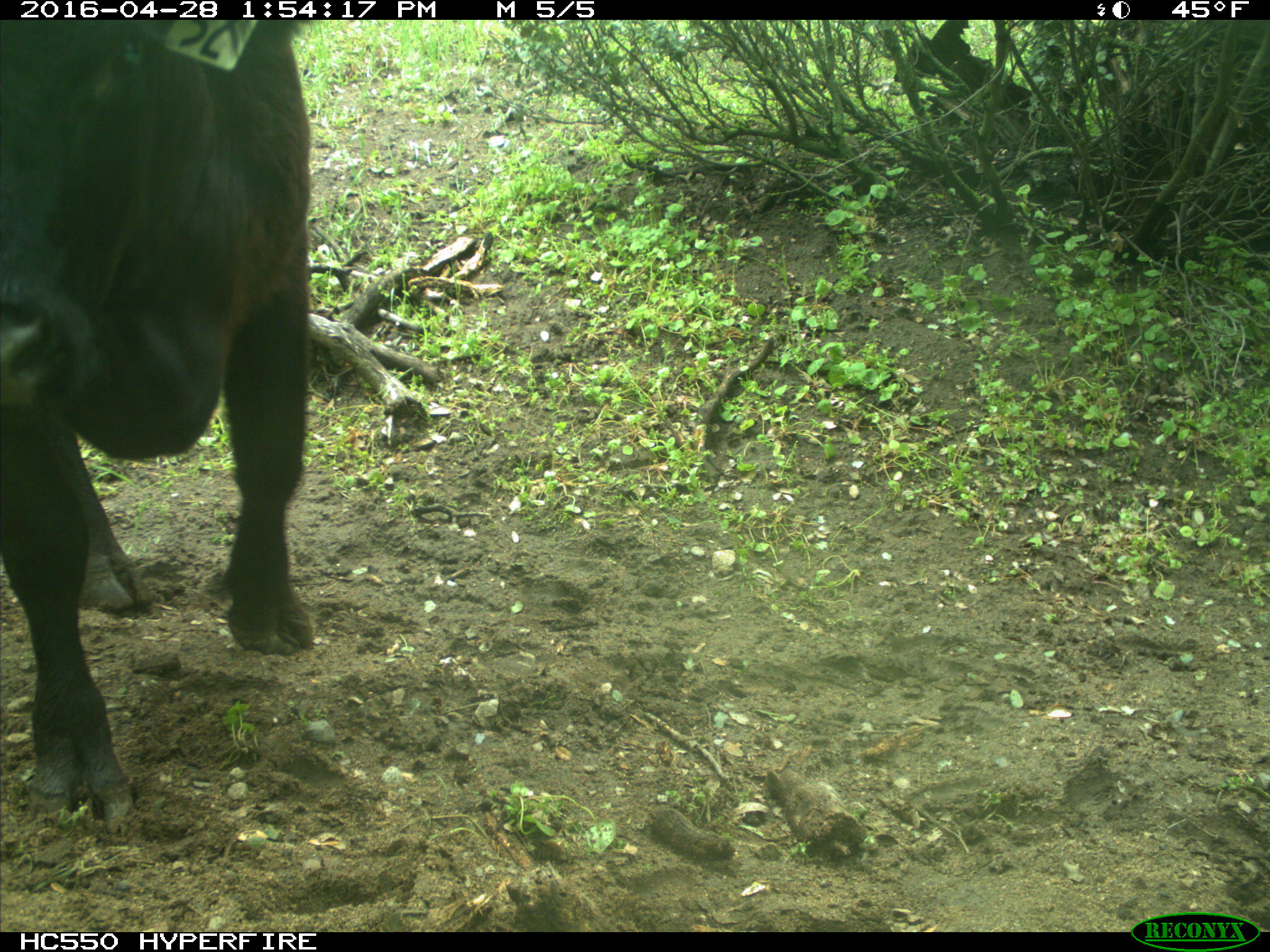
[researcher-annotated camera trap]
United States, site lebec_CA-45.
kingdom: Animalia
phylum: Chordata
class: Mammalia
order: Artiodactyla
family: Bovidae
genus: Bos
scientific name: Bos taurus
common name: domestic cow